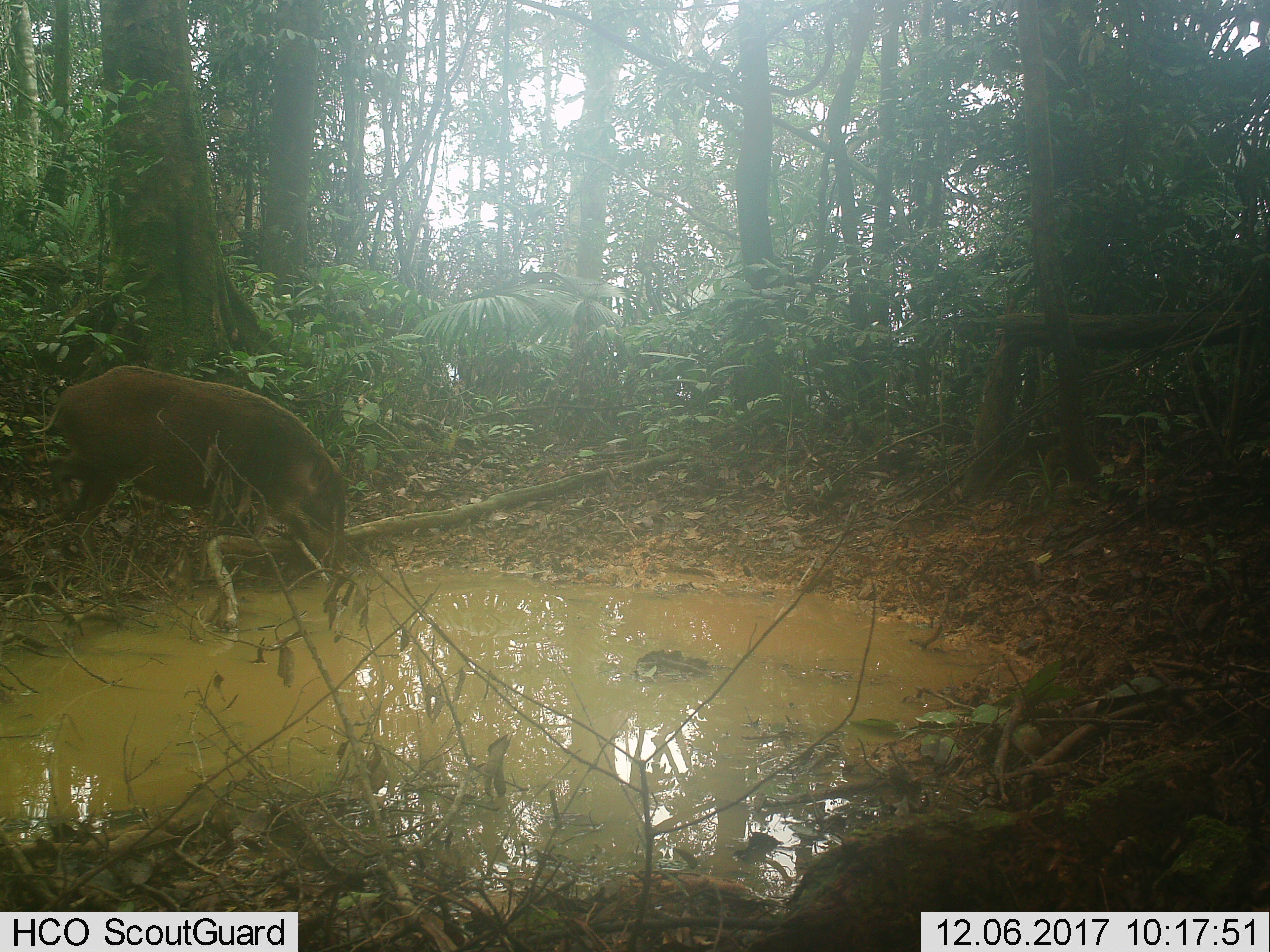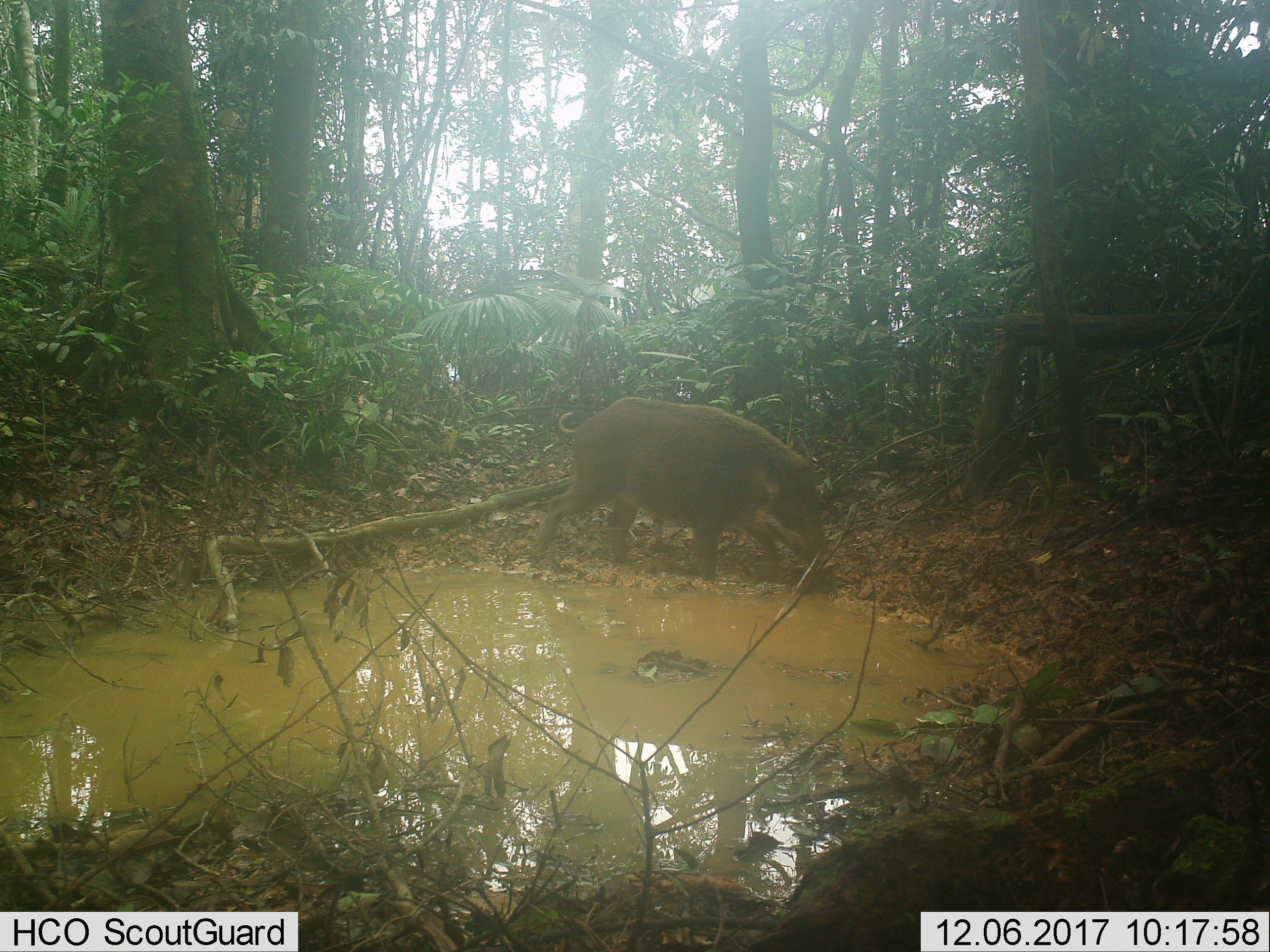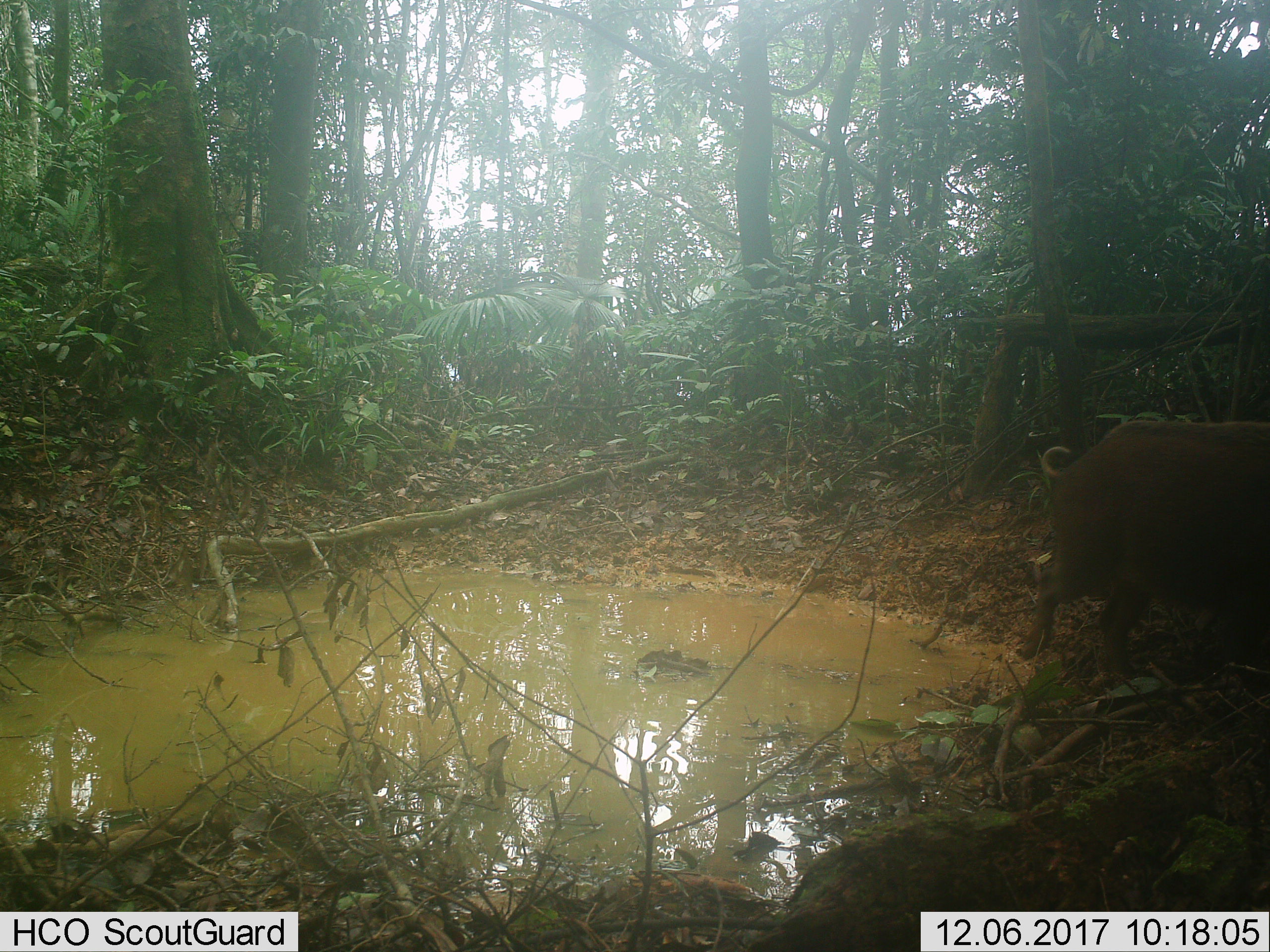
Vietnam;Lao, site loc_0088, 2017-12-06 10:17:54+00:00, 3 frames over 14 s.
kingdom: Animalia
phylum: Chordata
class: Mammalia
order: Artiodactyla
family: Suidae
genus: Sus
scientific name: Sus scrofa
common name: eurasian wild pig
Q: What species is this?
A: Eurasian wild pig (Sus scrofa).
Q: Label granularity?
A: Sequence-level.